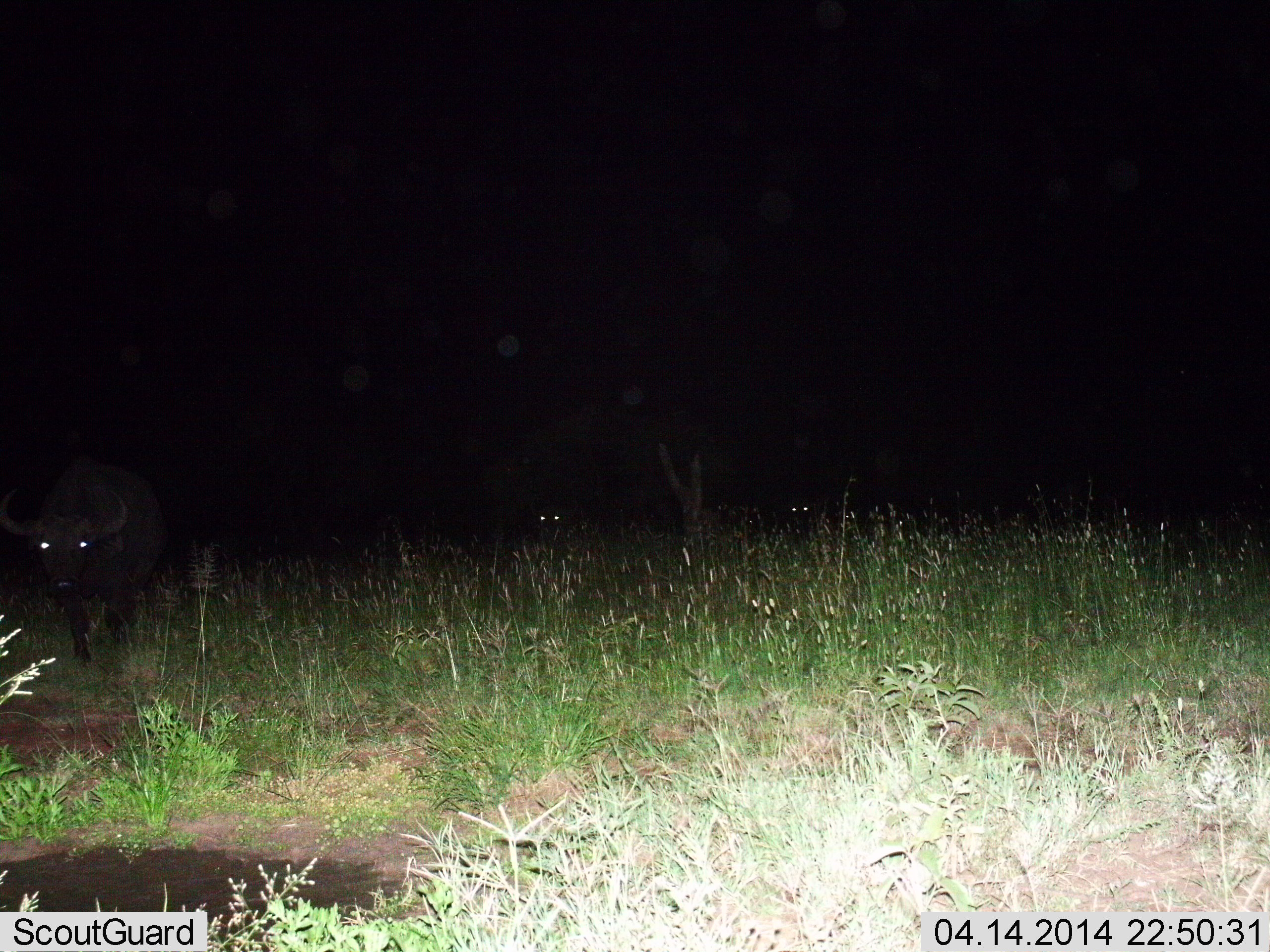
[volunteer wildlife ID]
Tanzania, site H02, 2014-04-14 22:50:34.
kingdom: Animalia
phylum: Chordata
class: Mammalia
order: Artiodactyla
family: Bovidae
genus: Syncerus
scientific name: Syncerus caffer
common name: cape buffalo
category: buffalo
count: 3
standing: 30%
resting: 0%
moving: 70%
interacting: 0%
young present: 0%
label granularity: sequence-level